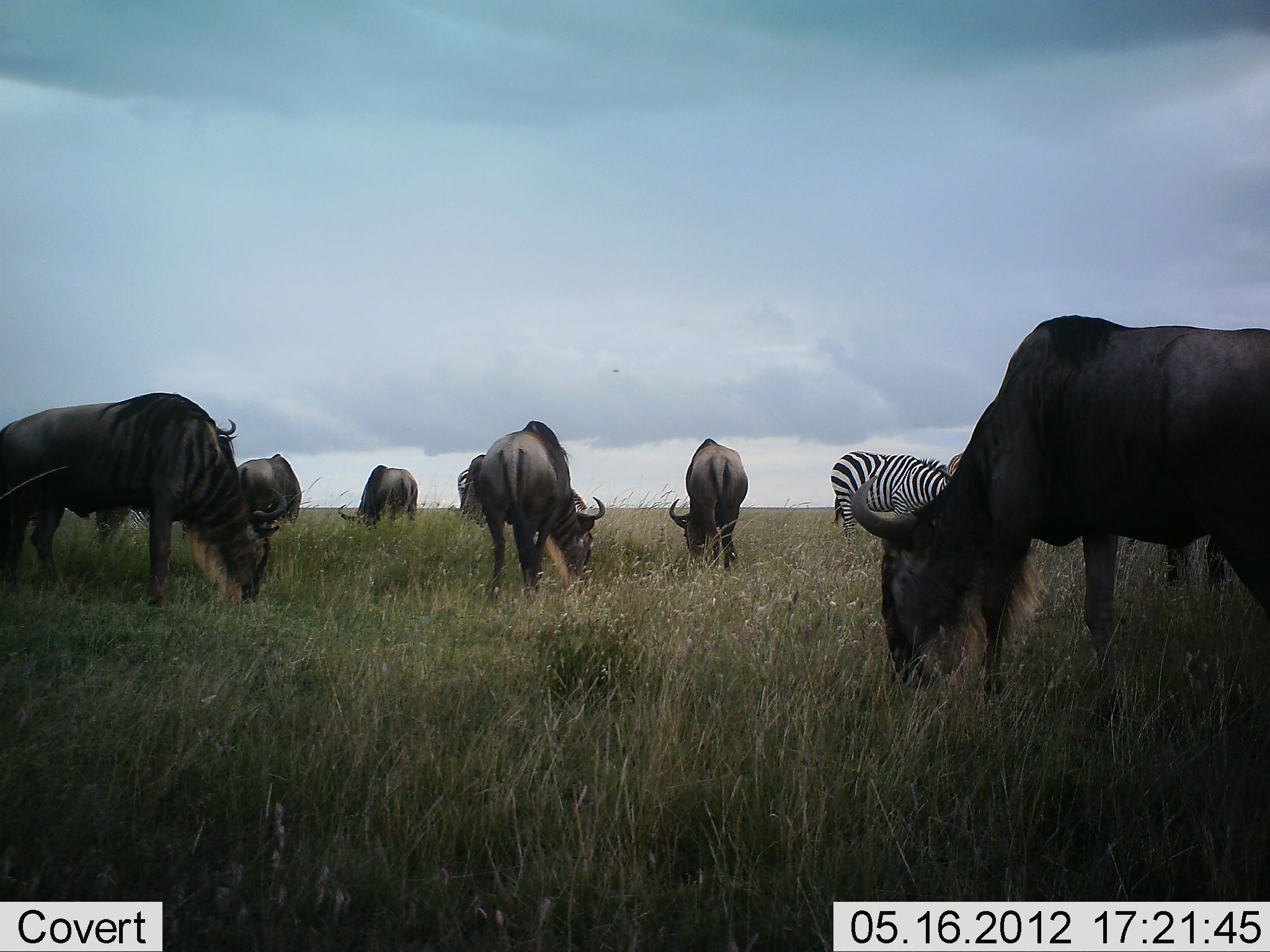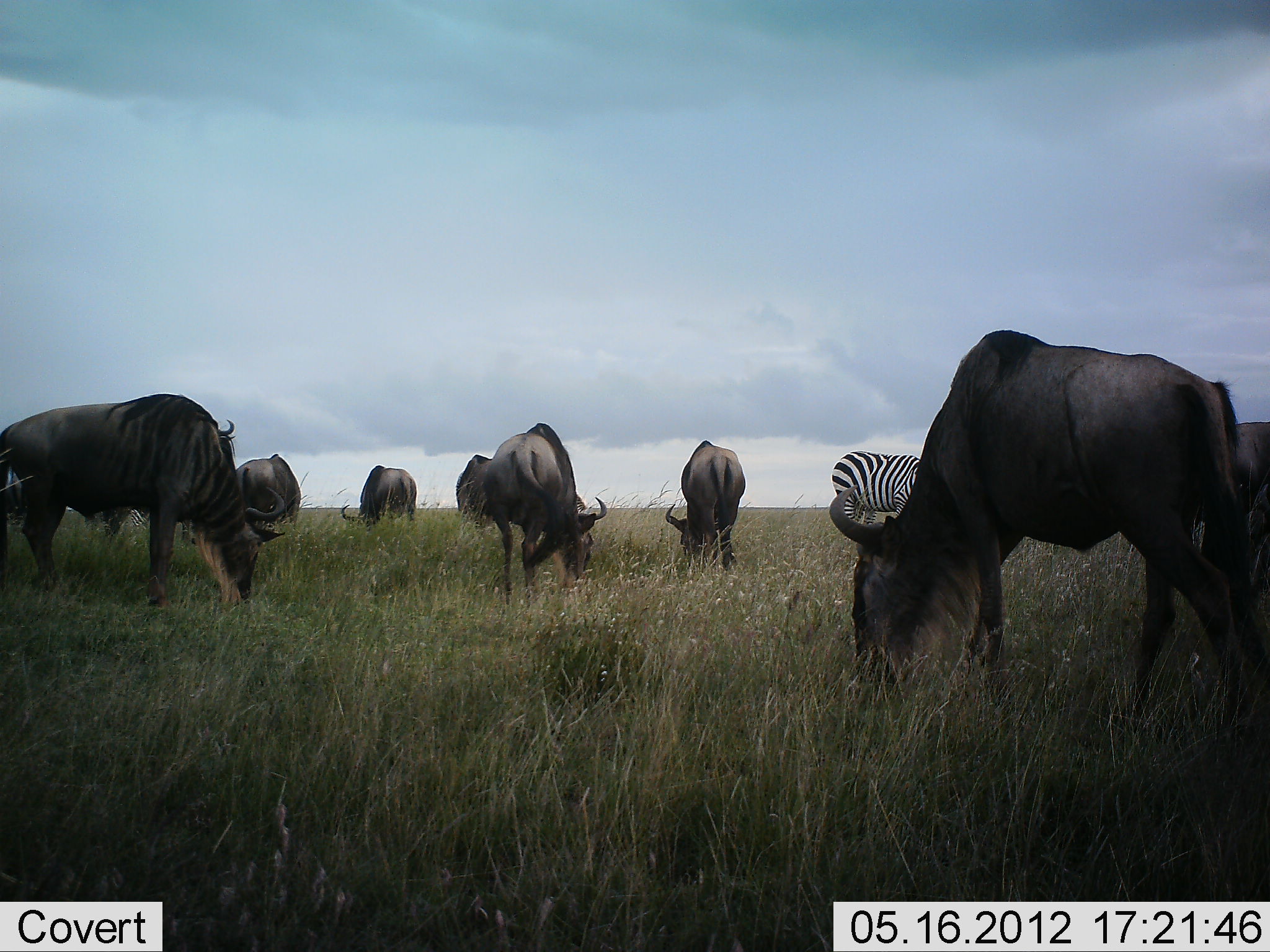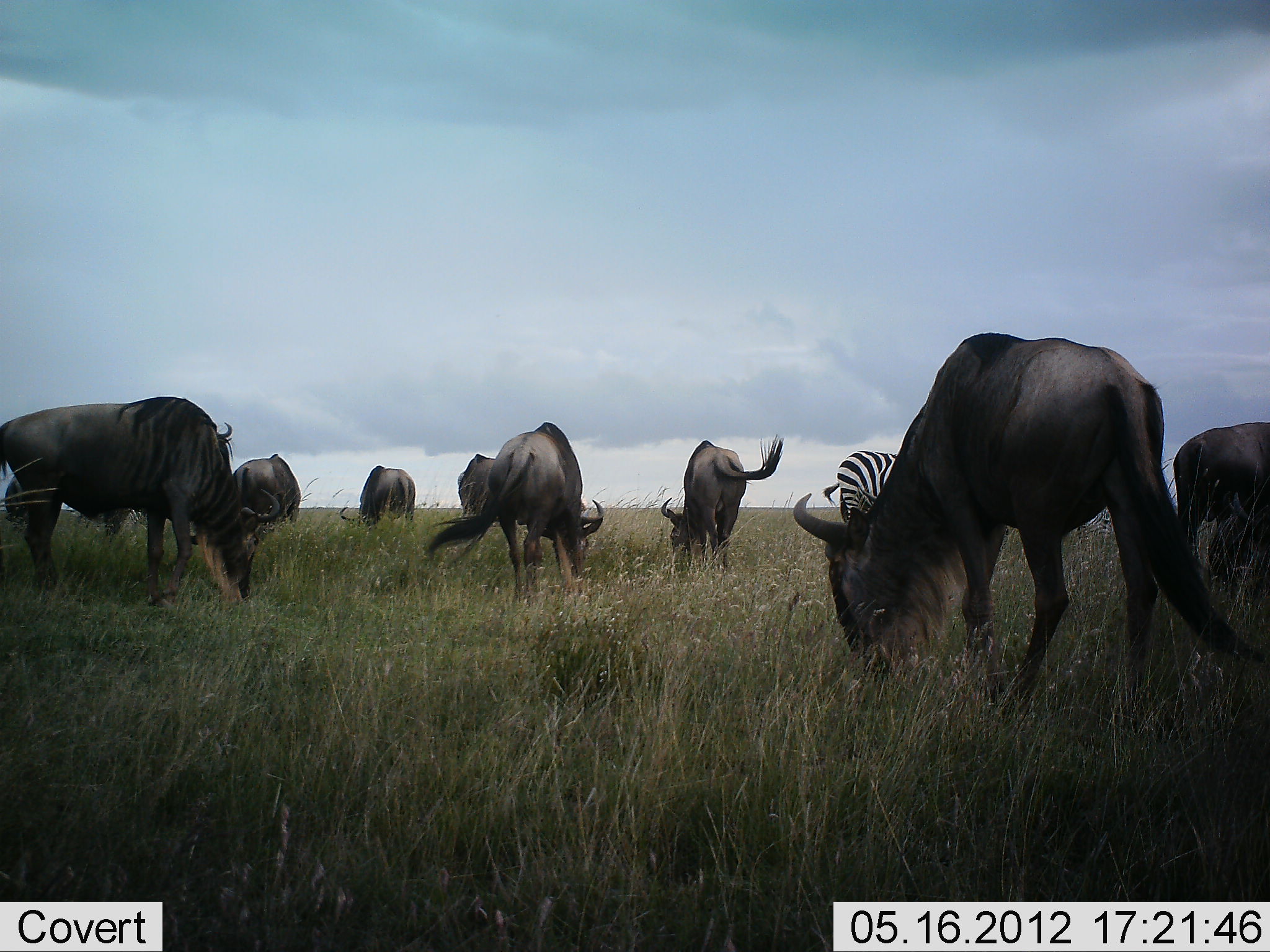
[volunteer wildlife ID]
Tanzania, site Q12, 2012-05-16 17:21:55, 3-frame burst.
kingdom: Animalia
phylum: Chordata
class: Mammalia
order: Artiodactyla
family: Bovidae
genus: Connochaetes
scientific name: Connochaetes taurinus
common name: blue wildebeest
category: wildebeest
Wildebeest (blue wildebeest) (Connochaetes taurinus), count 8. Behavior (volunteer vote fractions): standing 30%, resting 0%, moving 10%, interacting 0%. Young present (vote fraction): 0%. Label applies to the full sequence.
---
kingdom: Animalia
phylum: Chordata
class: Mammalia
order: Perissodactyla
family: Equidae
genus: Equus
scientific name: Equus quagga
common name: plains zebra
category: zebra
Zebra (plains zebra) (Equus quagga), count 1. Behavior (volunteer vote fractions): standing 10%, resting 0%, moving 10%, interacting 0%. Young present (vote fraction): 0%. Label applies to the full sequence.